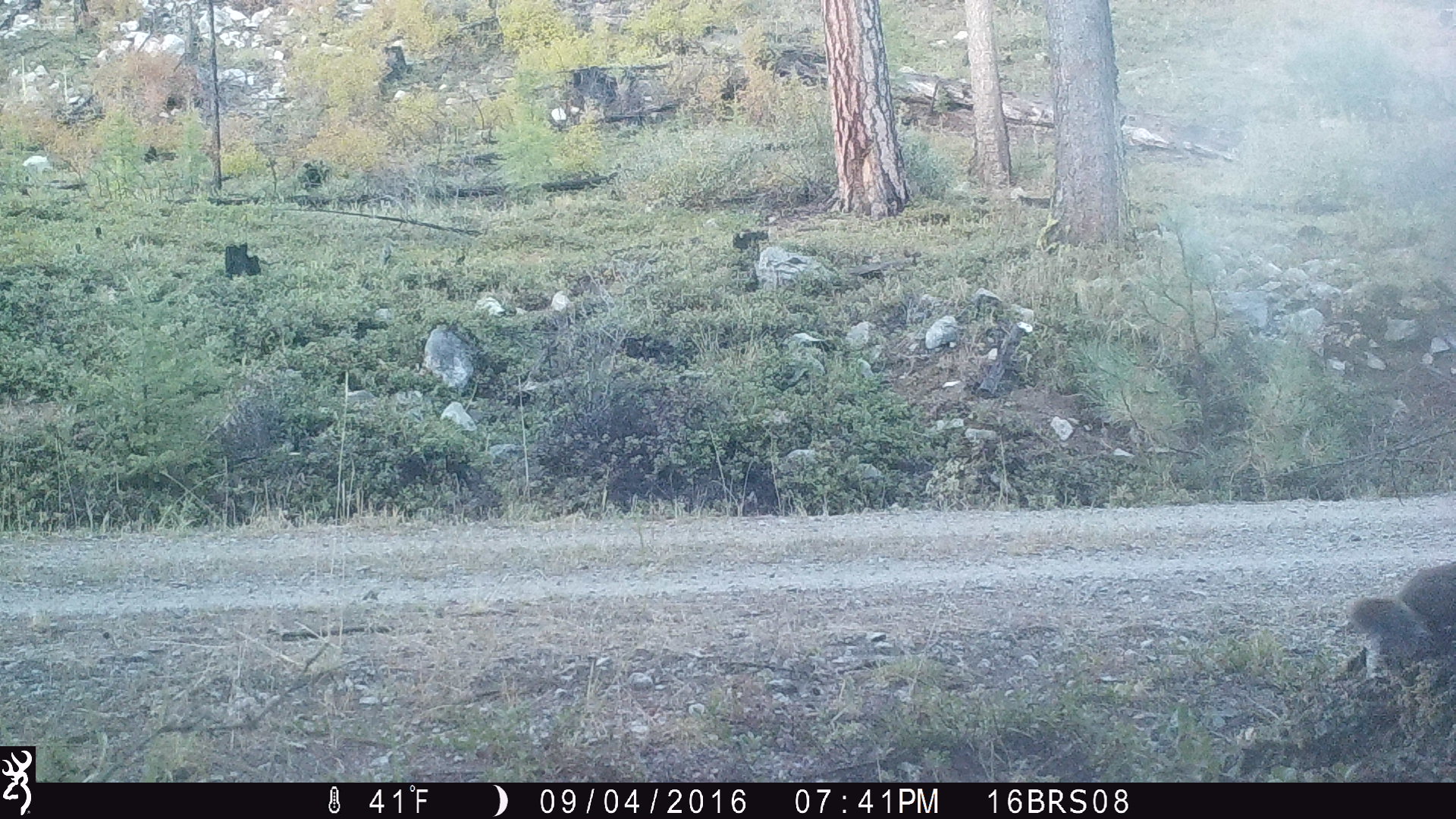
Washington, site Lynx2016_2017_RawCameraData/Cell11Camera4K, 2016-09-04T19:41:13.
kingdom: Animalia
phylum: Chordata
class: Mammalia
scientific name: Mammalia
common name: small mammal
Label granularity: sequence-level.